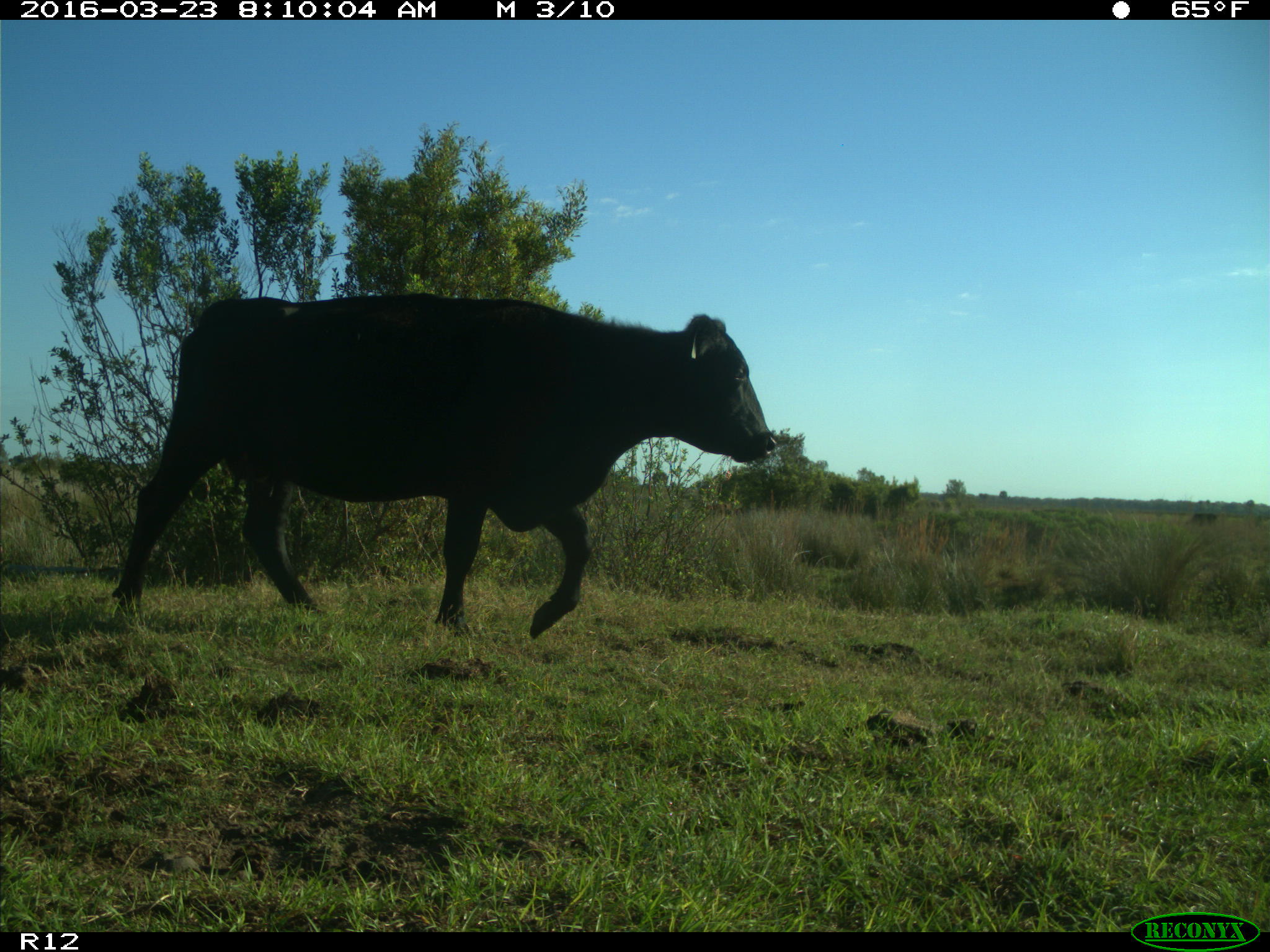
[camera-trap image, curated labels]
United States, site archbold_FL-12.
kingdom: Animalia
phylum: Chordata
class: Mammalia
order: Artiodactyla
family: Bovidae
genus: Bos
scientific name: Bos taurus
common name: domestic cow